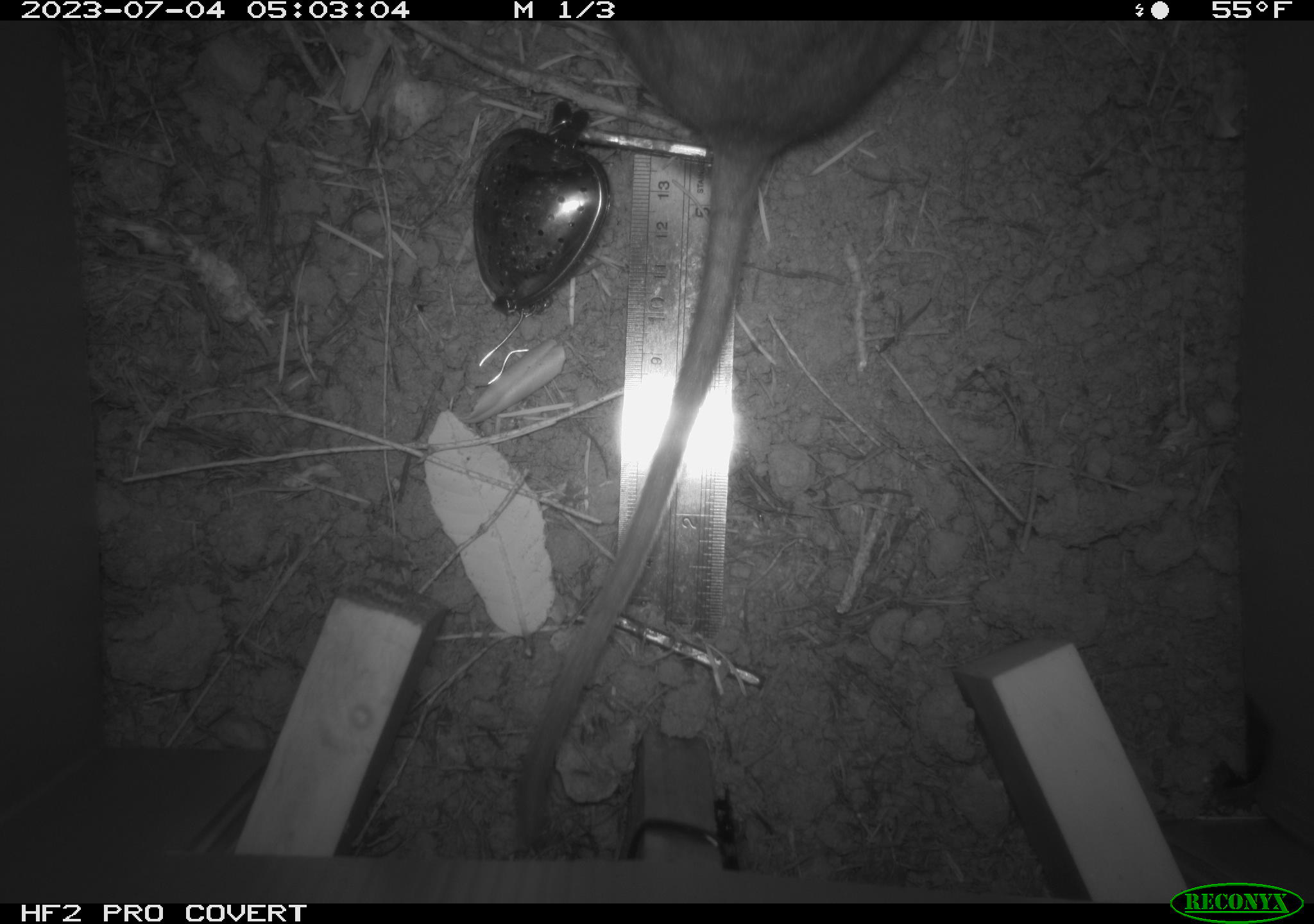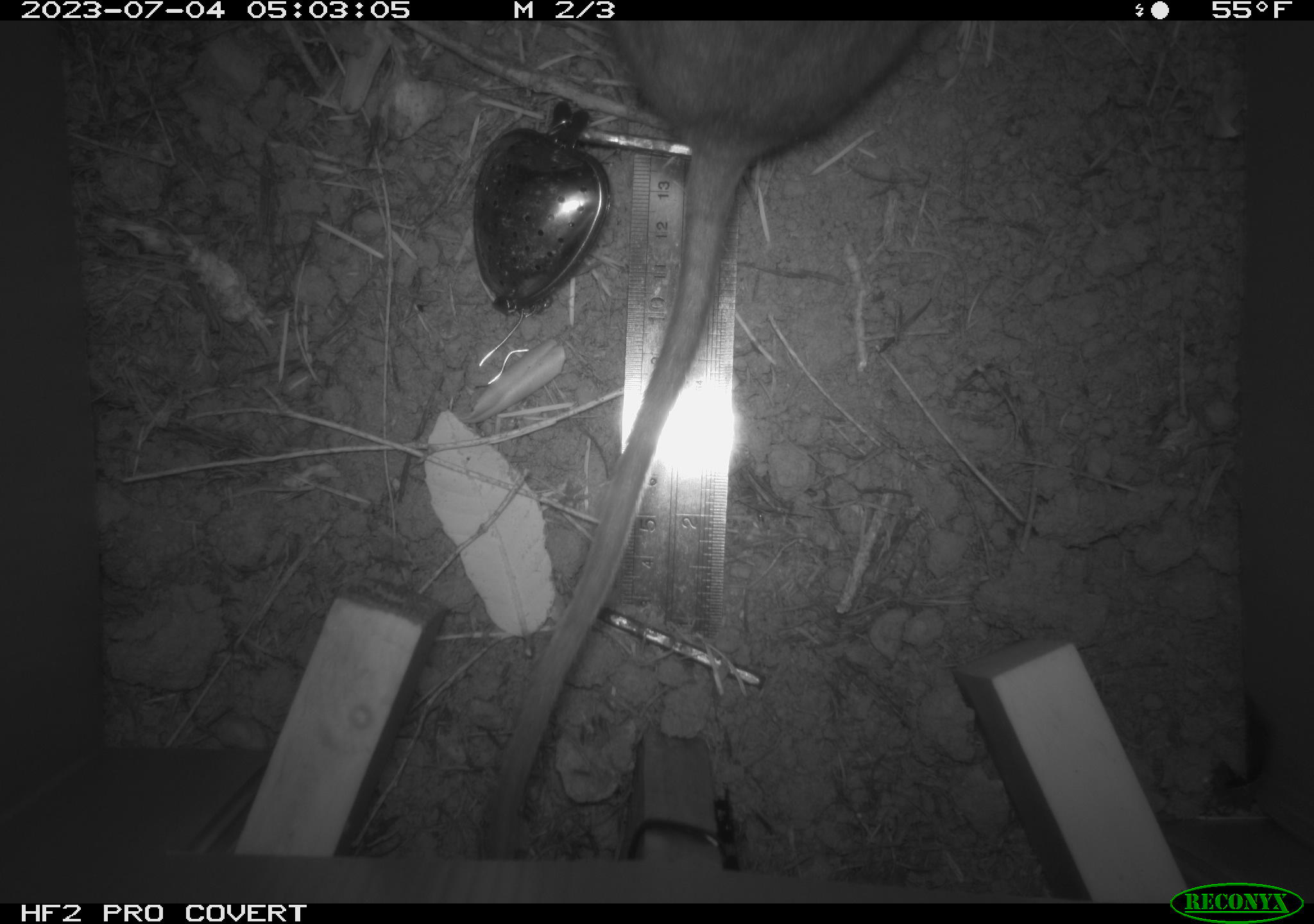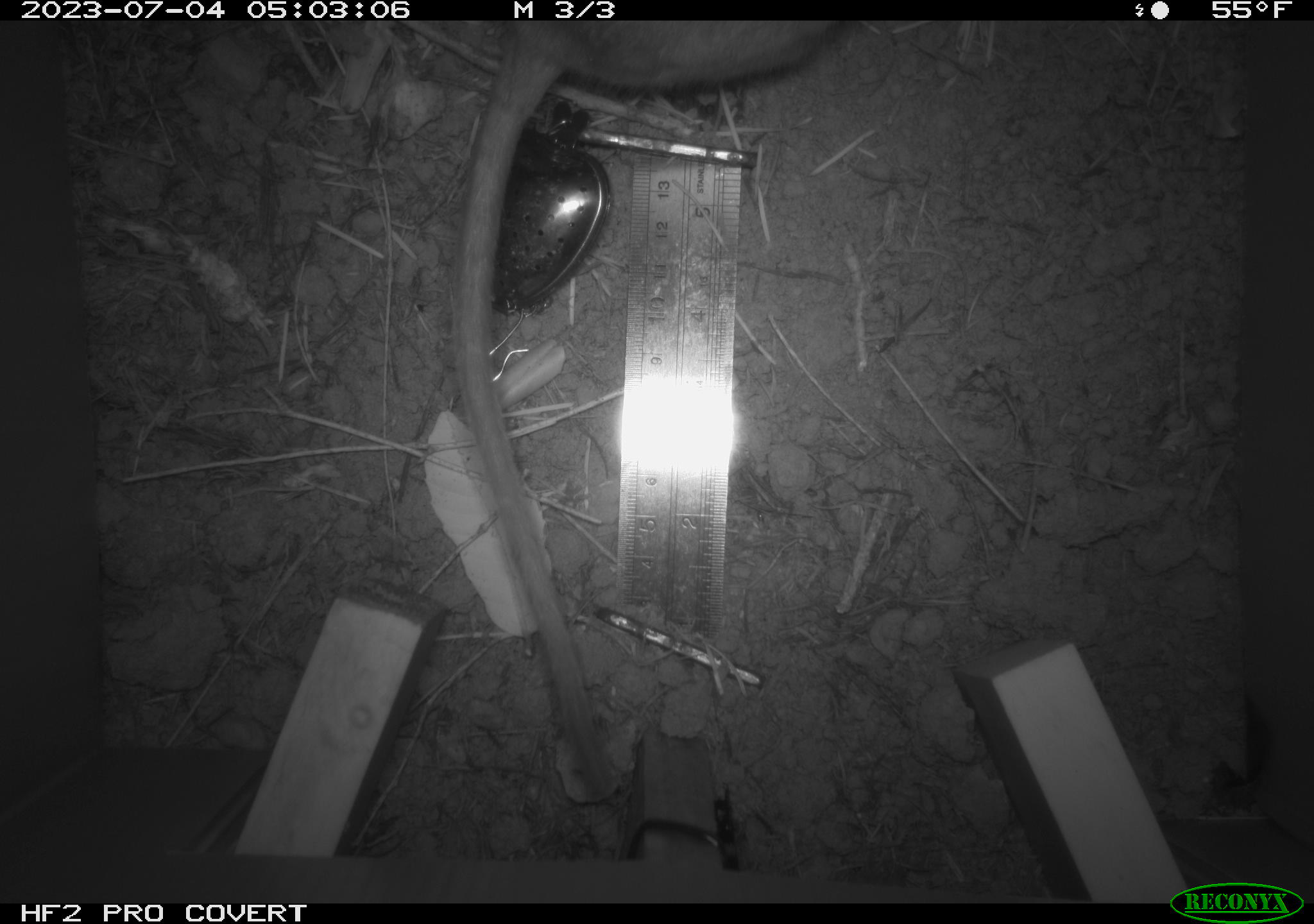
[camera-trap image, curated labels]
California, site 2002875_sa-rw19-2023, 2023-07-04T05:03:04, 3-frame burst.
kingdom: Animalia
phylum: Chordata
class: Mammalia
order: Rodentia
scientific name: Rodentia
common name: mouse species